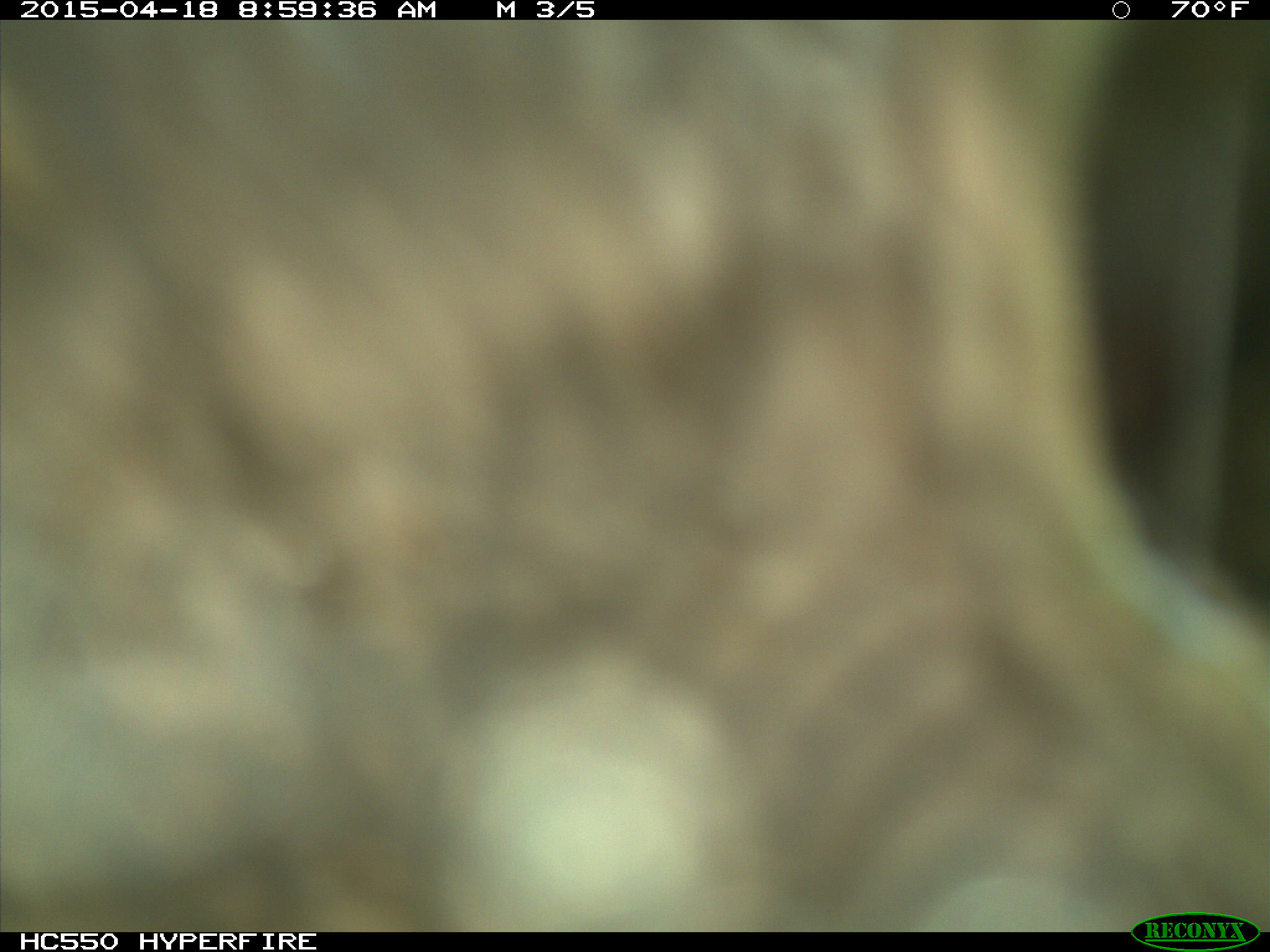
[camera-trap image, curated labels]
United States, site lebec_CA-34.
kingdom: Animalia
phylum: Chordata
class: Mammalia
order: Artiodactyla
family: Bovidae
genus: Bos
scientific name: Bos taurus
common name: domestic cow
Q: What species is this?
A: Bos taurus (domestic cow).